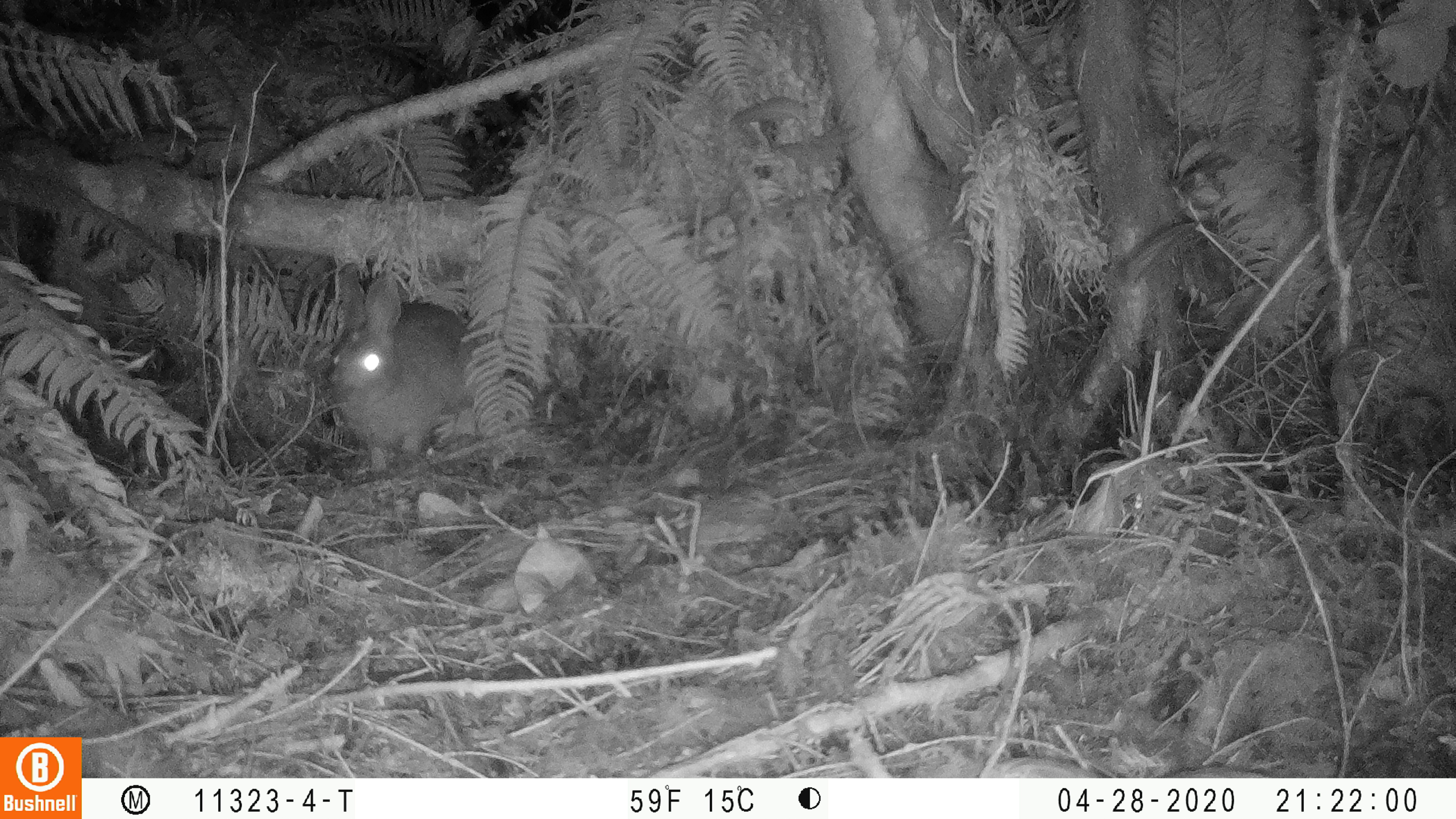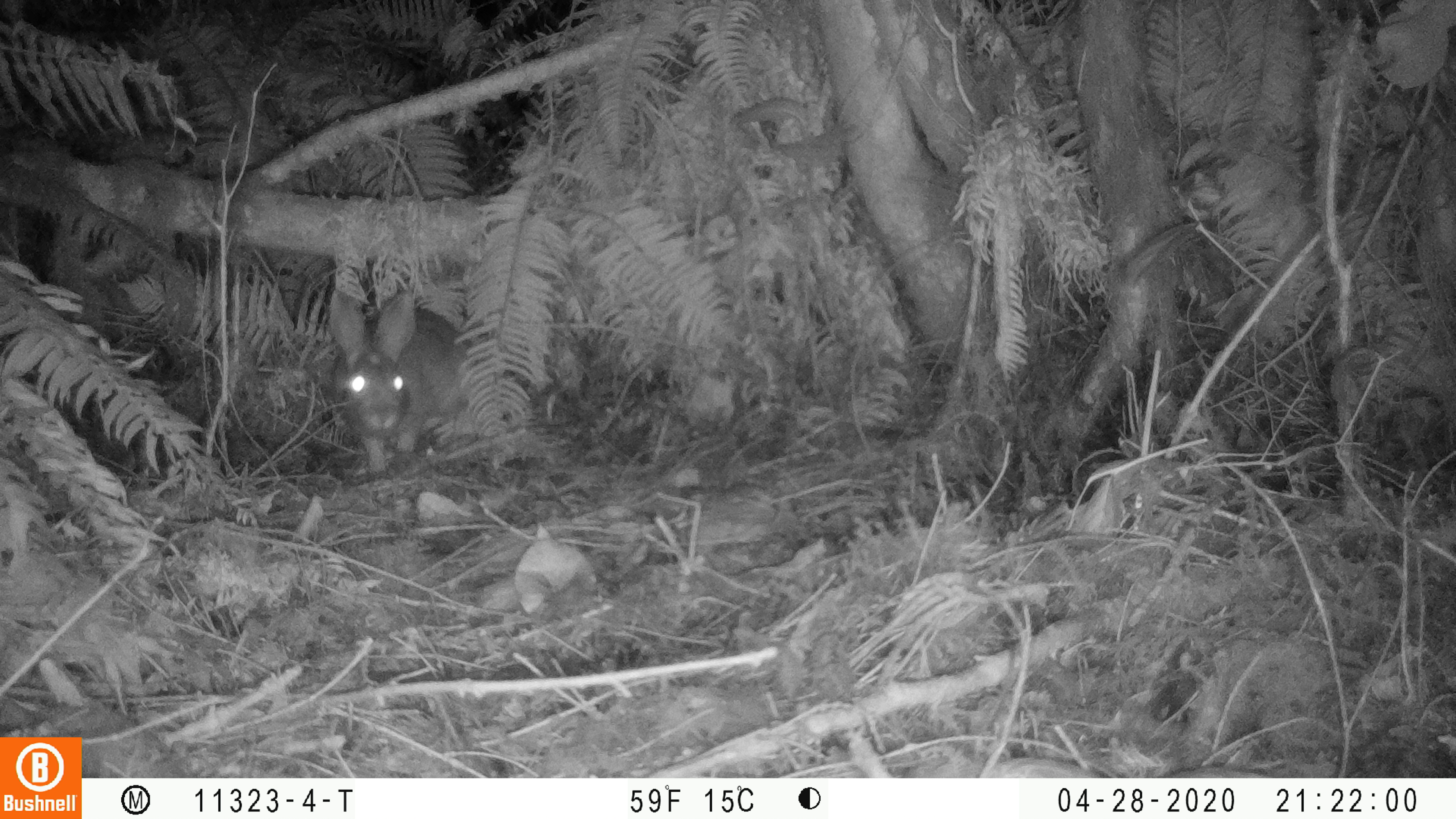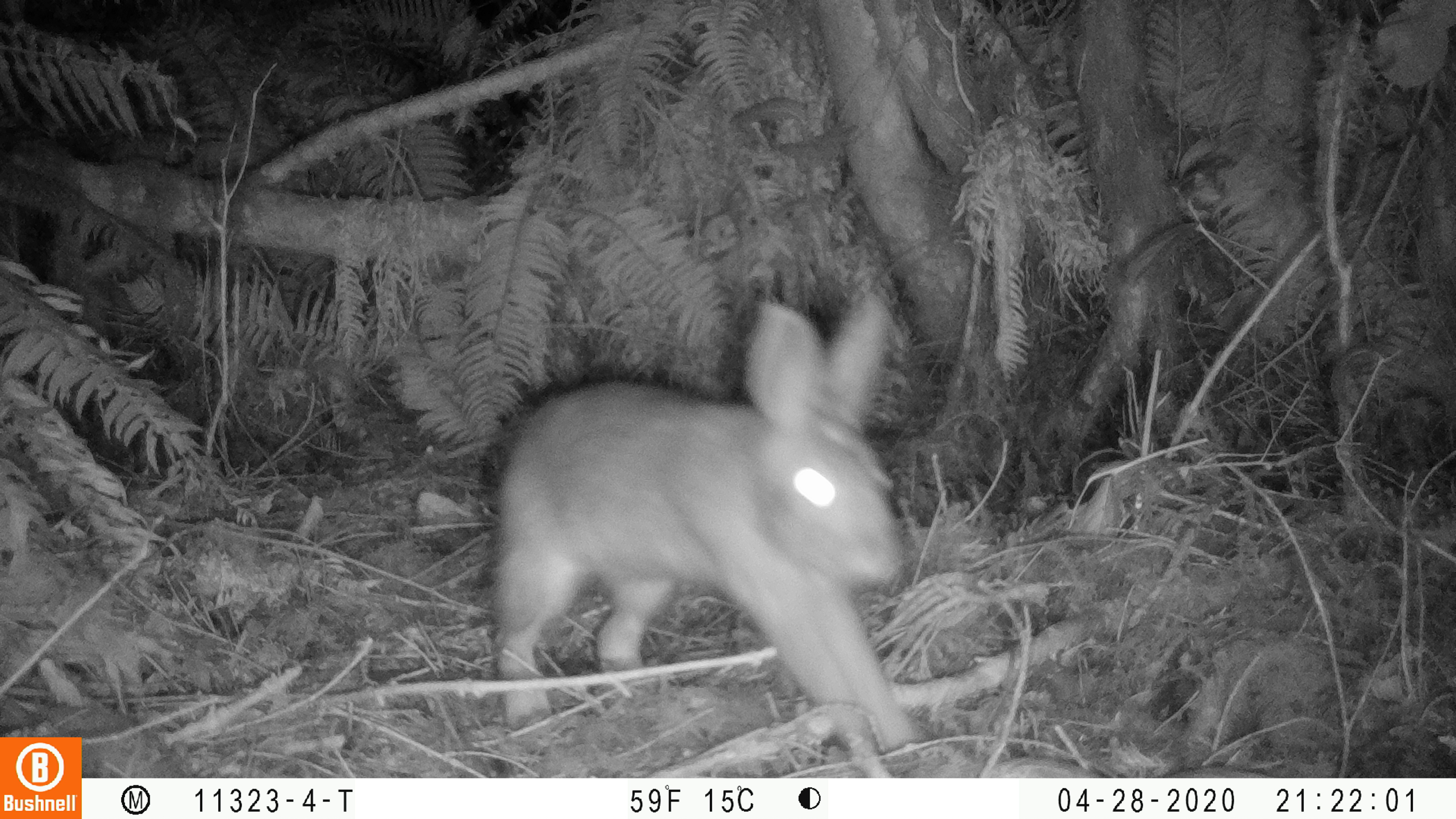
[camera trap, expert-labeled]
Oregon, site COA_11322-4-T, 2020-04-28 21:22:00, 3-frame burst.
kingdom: Animalia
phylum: Chordata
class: Mammalia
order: Lagomorpha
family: Leporidae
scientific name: Leporidae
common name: hares and rabbits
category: leporidae family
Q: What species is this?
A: Leporidae family (hares and rabbits) (Leporidae).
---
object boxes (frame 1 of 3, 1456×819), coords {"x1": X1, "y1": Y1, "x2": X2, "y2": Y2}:
leporidae family: {"x1": 333, "y1": 263, "x2": 492, "y2": 483}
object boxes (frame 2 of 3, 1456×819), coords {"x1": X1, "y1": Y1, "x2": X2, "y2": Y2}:
leporidae family: {"x1": 327, "y1": 281, "x2": 477, "y2": 492}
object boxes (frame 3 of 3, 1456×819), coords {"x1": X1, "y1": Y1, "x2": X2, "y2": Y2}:
leporidae family: {"x1": 475, "y1": 261, "x2": 921, "y2": 754}